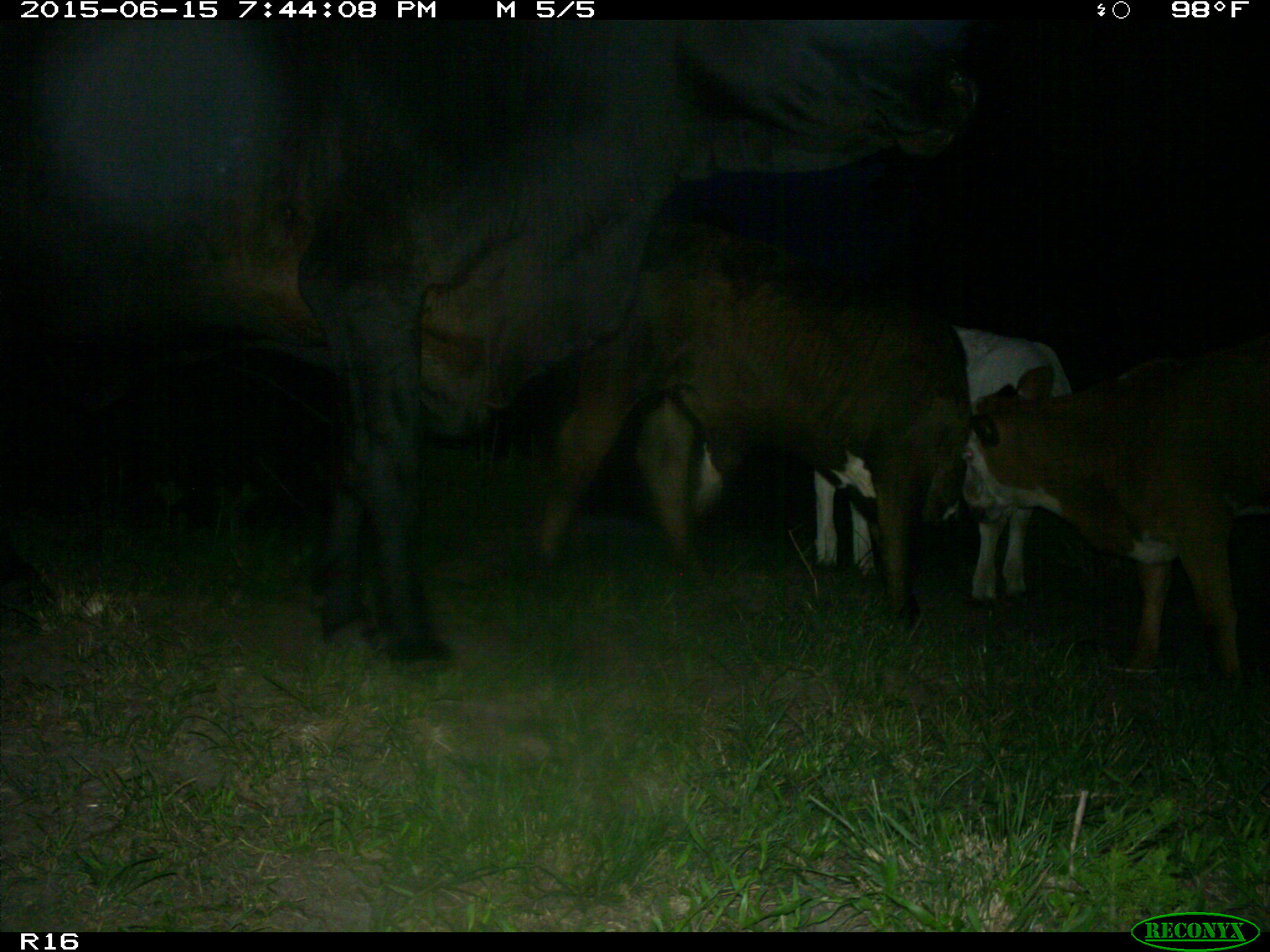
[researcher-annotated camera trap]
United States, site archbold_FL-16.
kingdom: Animalia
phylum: Chordata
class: Mammalia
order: Artiodactyla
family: Bovidae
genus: Bos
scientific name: Bos taurus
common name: domestic cow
Bos taurus (domestic cow).